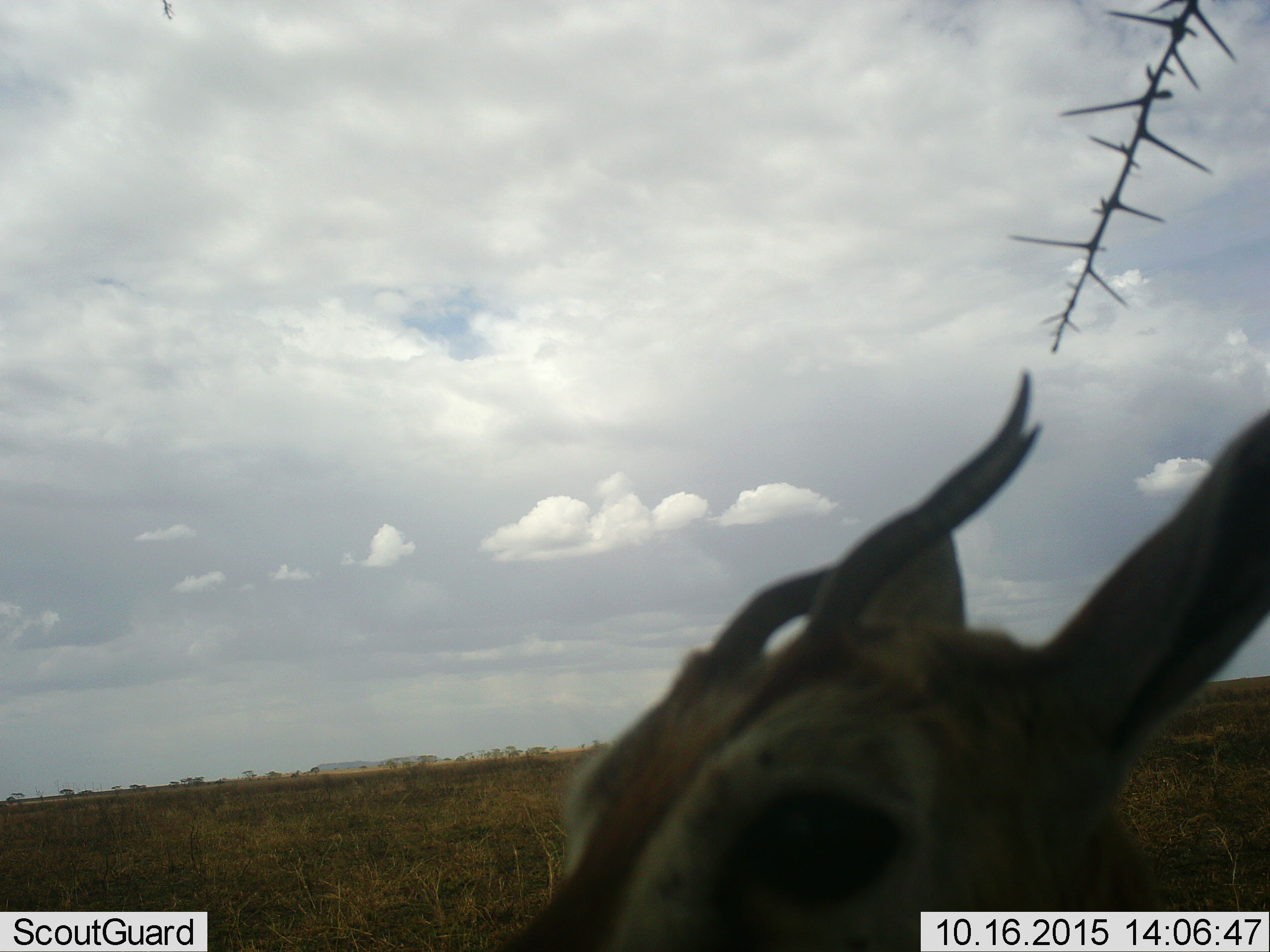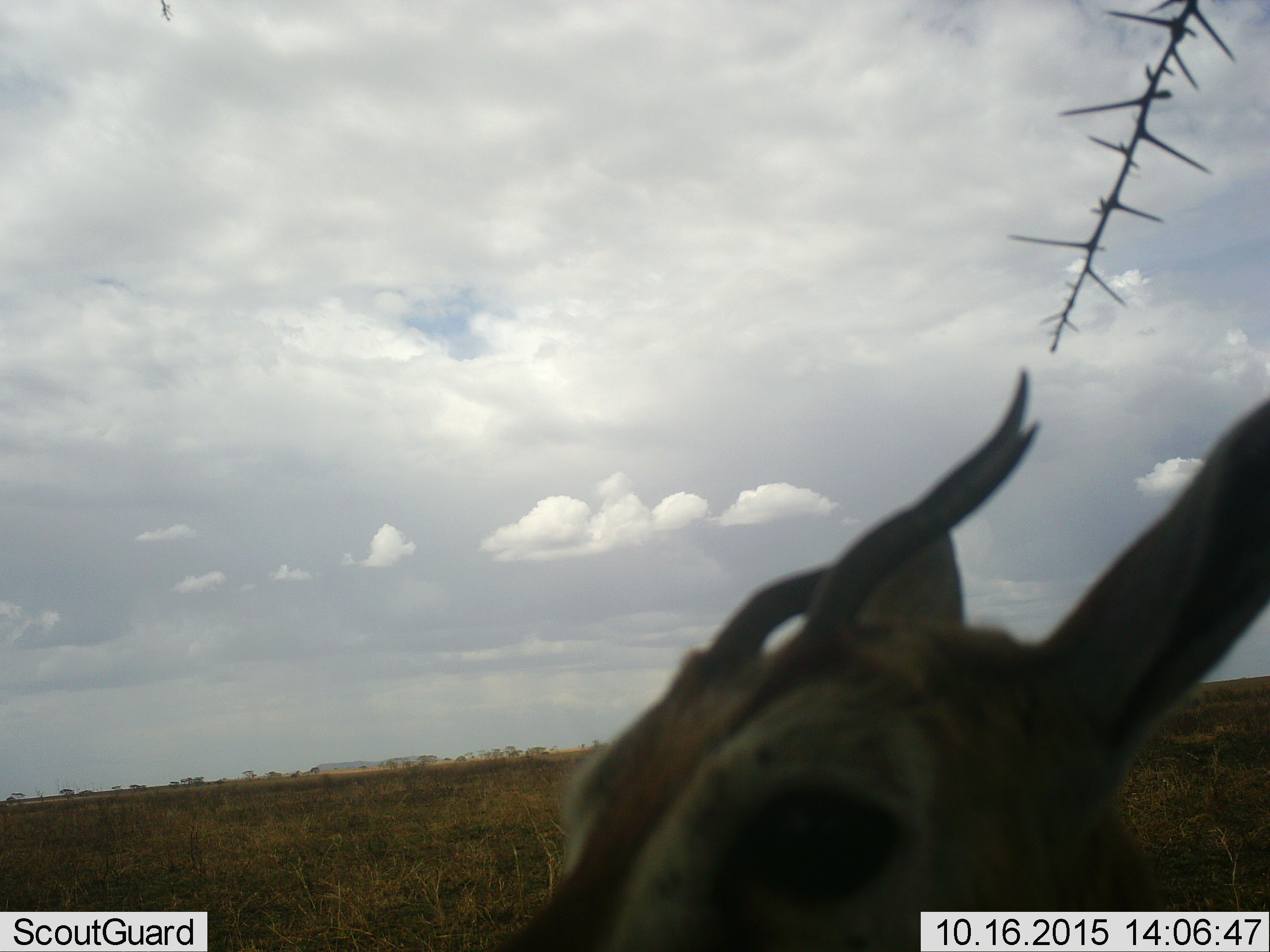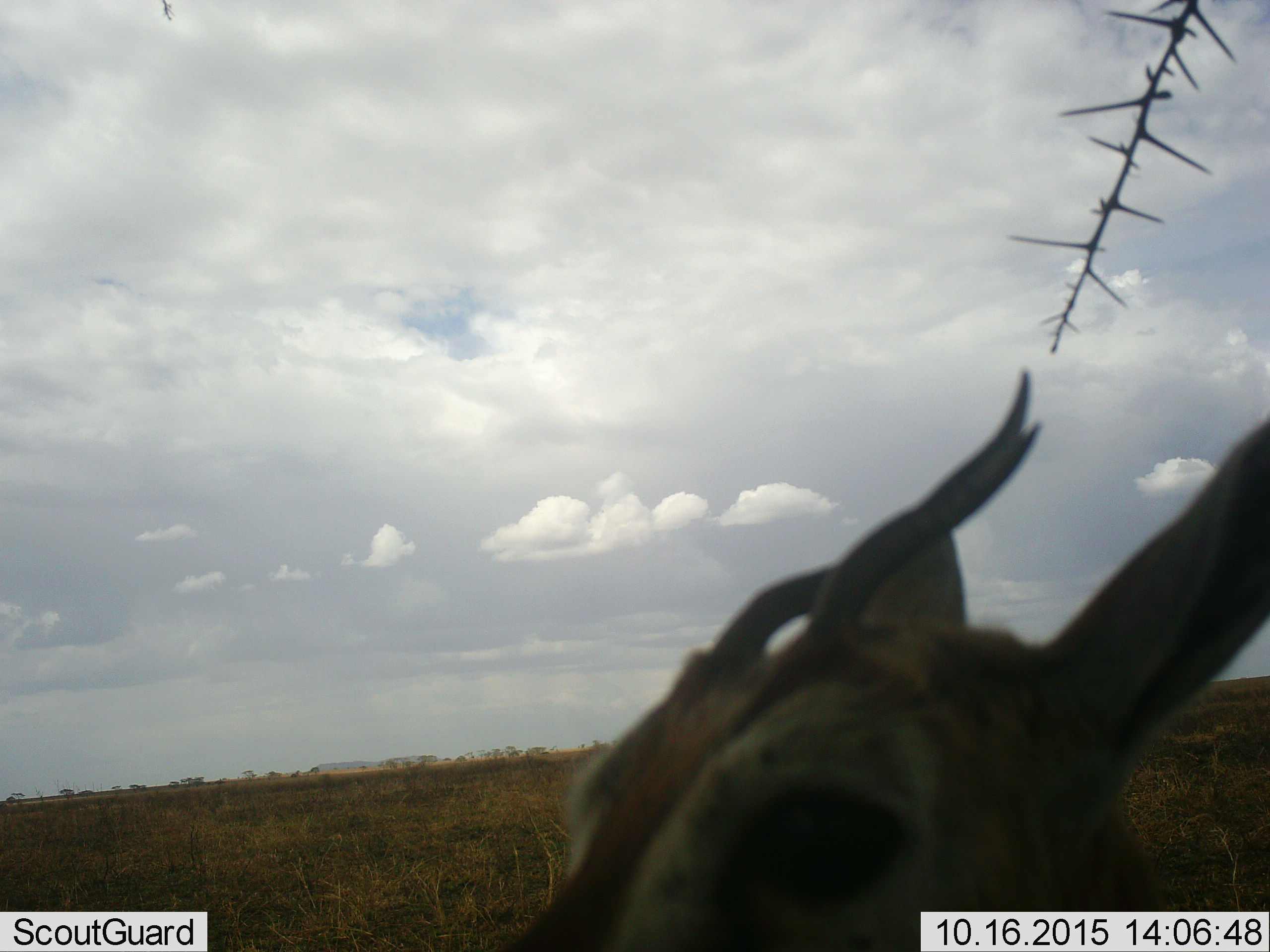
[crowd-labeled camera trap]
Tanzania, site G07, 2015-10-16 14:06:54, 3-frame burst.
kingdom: Animalia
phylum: Chordata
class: Mammalia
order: Artiodactyla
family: Bovidae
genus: Eudorcas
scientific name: Eudorcas thomsonii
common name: thomson's gazelle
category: gazellethomsons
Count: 1.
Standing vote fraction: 100%.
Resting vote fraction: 0%.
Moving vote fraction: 0%.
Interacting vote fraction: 0%.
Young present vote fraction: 0%.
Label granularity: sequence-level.